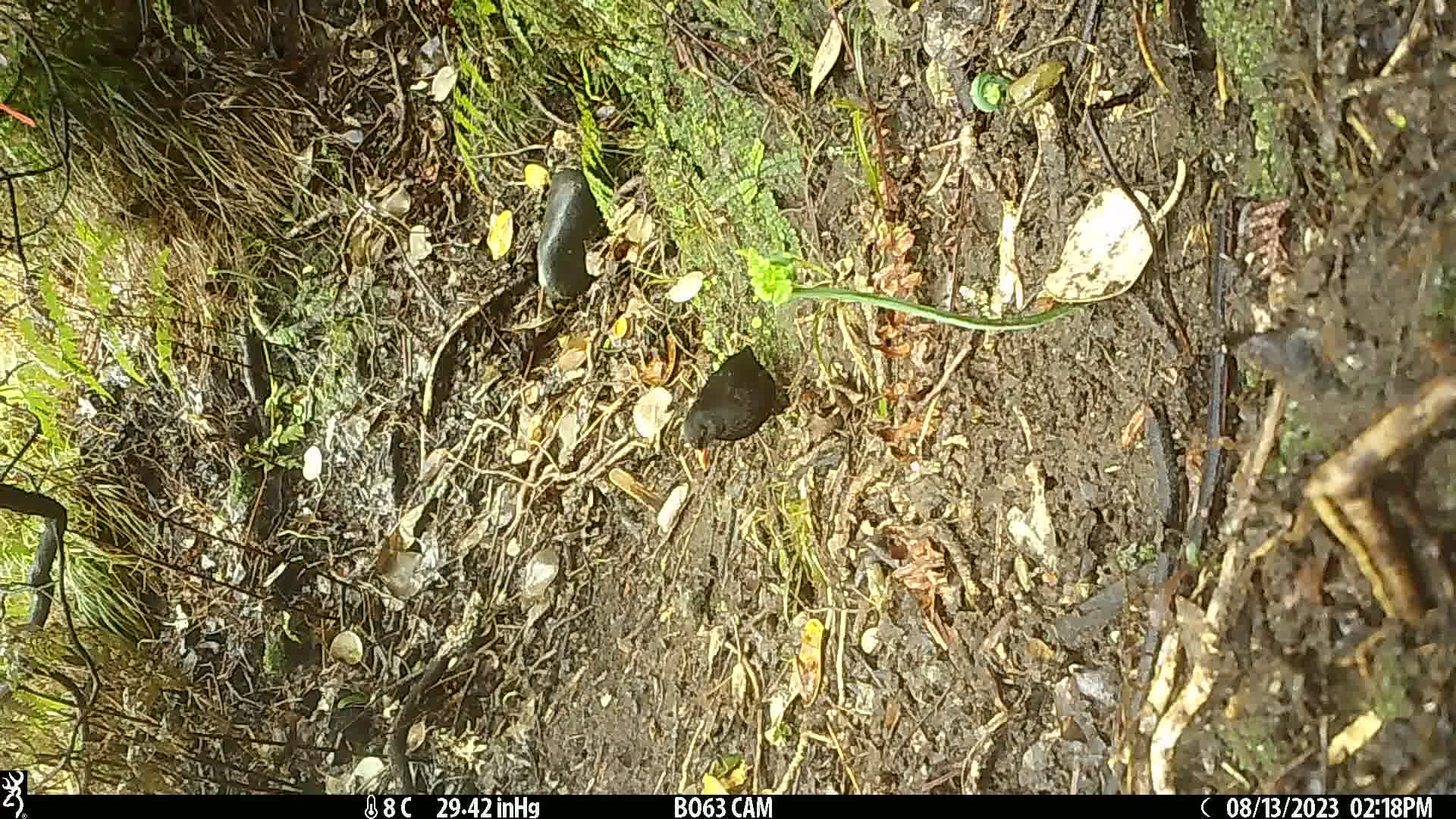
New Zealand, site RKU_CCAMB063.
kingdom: Animalia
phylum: Chordata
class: Aves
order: Passeriformes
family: Turdidae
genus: Turdus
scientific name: Turdus merula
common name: eurasian blackbird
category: blackbird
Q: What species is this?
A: Blackbird (eurasian blackbird) (Turdus merula).